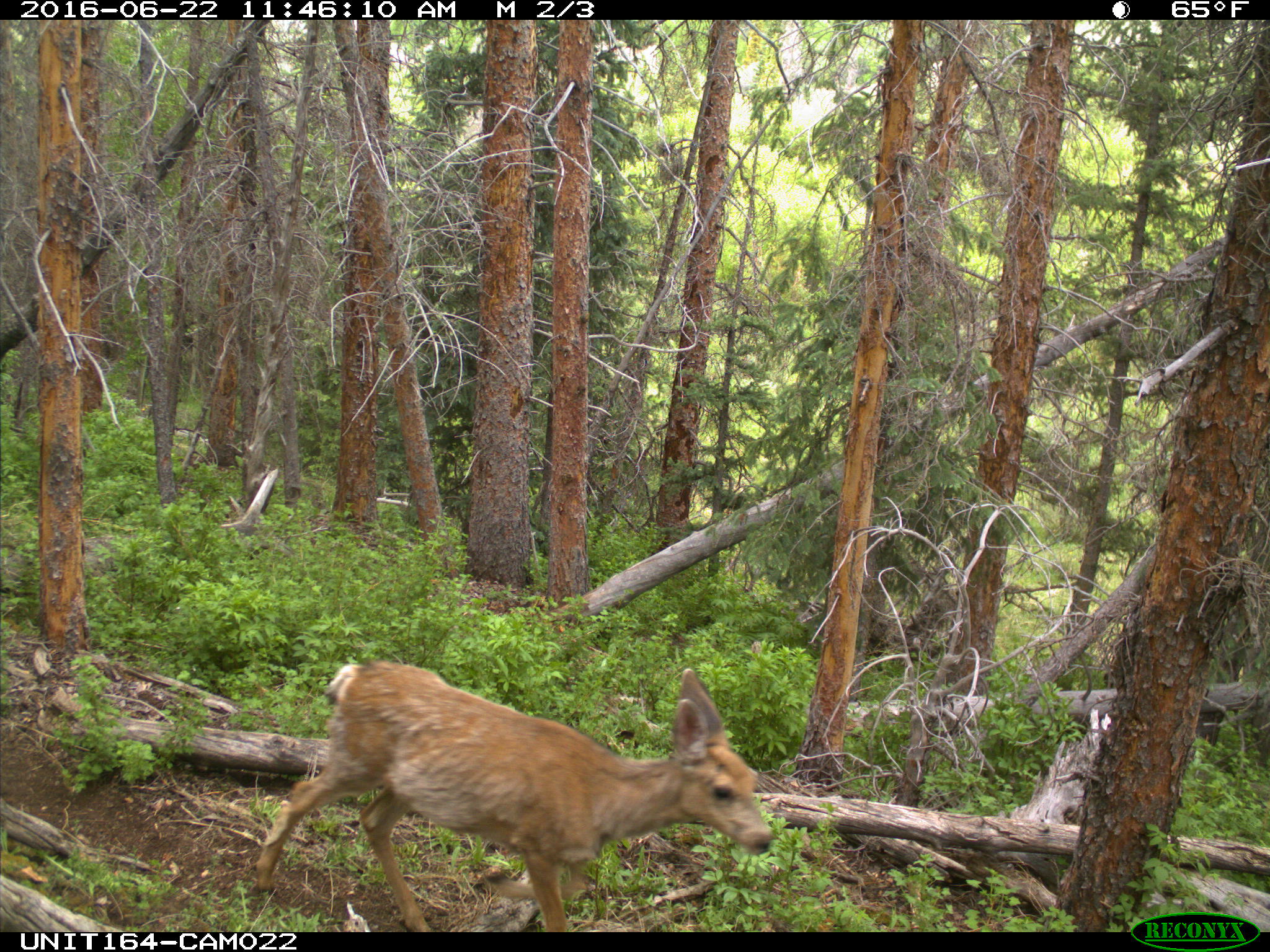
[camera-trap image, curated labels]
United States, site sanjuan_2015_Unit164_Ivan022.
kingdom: Animalia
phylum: Chordata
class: Mammalia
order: Artiodactyla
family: Cervidae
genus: Odocoileus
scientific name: Odocoileus hemionus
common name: mule deer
Odocoileus hemionus (mule deer).